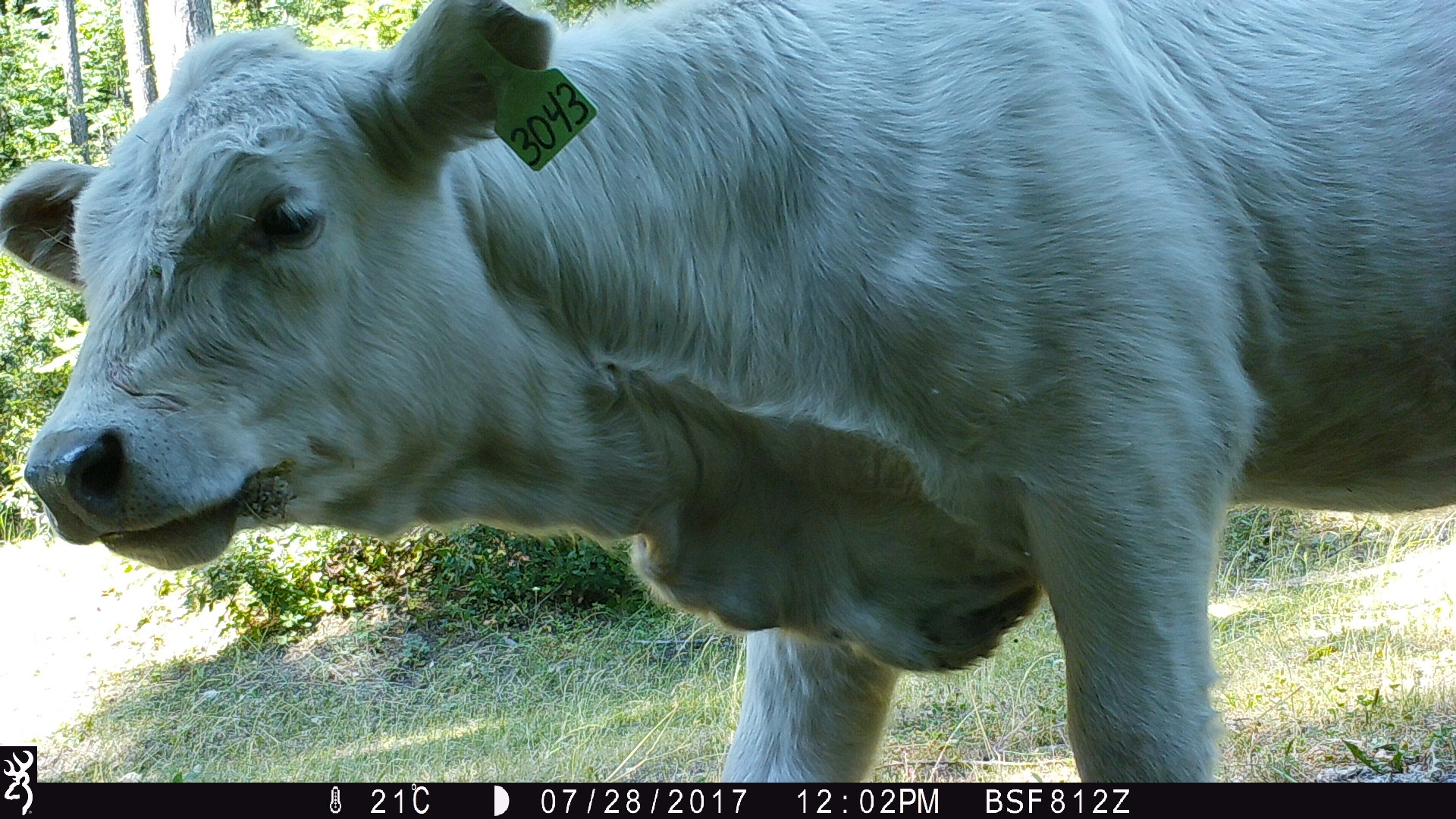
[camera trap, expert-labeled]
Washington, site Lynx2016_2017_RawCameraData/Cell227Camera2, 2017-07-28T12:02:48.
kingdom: Animalia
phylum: Chordata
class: Mammalia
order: Artiodactyla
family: Bovidae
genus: Bos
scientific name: Bos taurus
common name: domestic cattle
Domestic cattle (Bos taurus). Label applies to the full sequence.